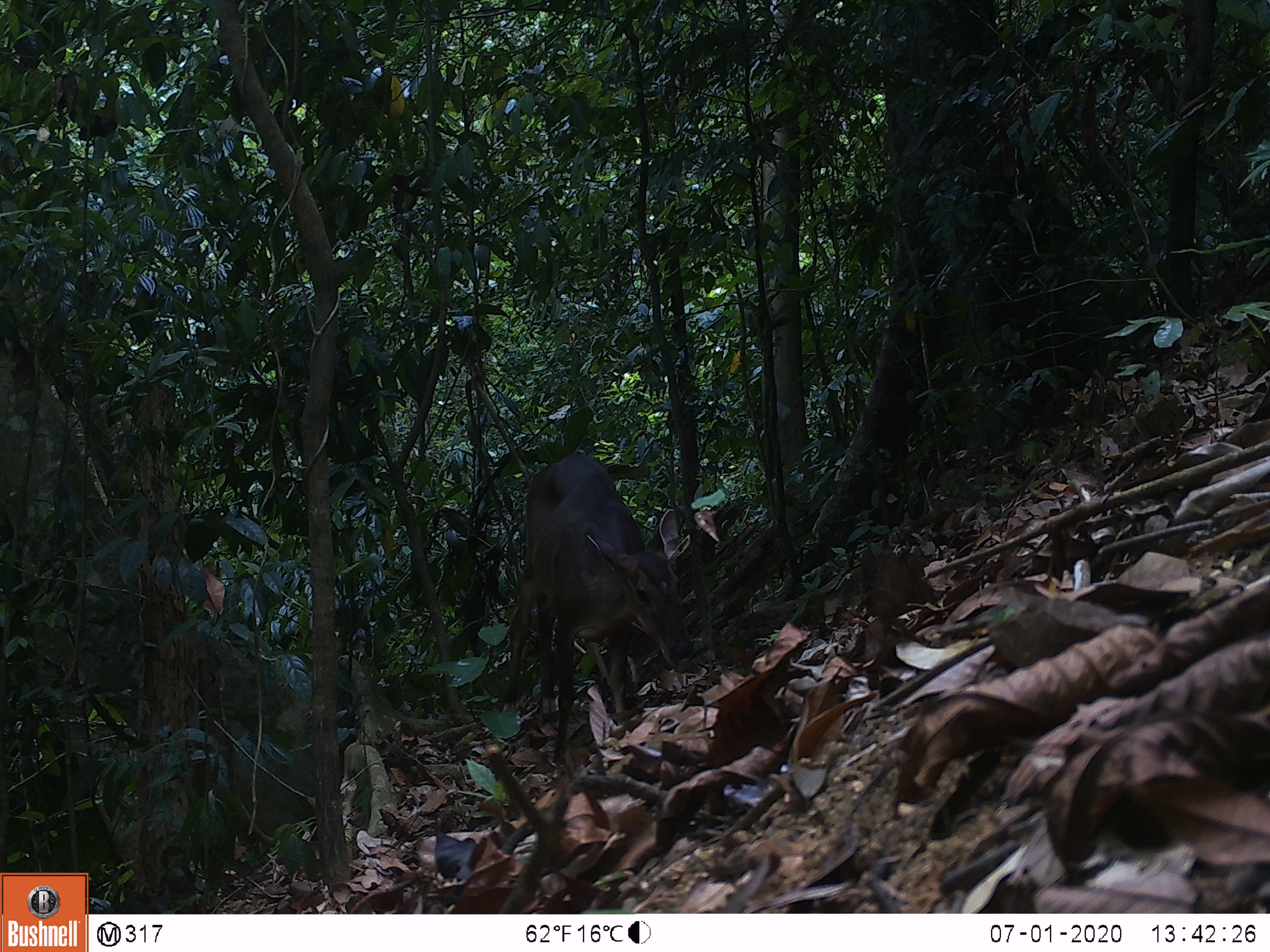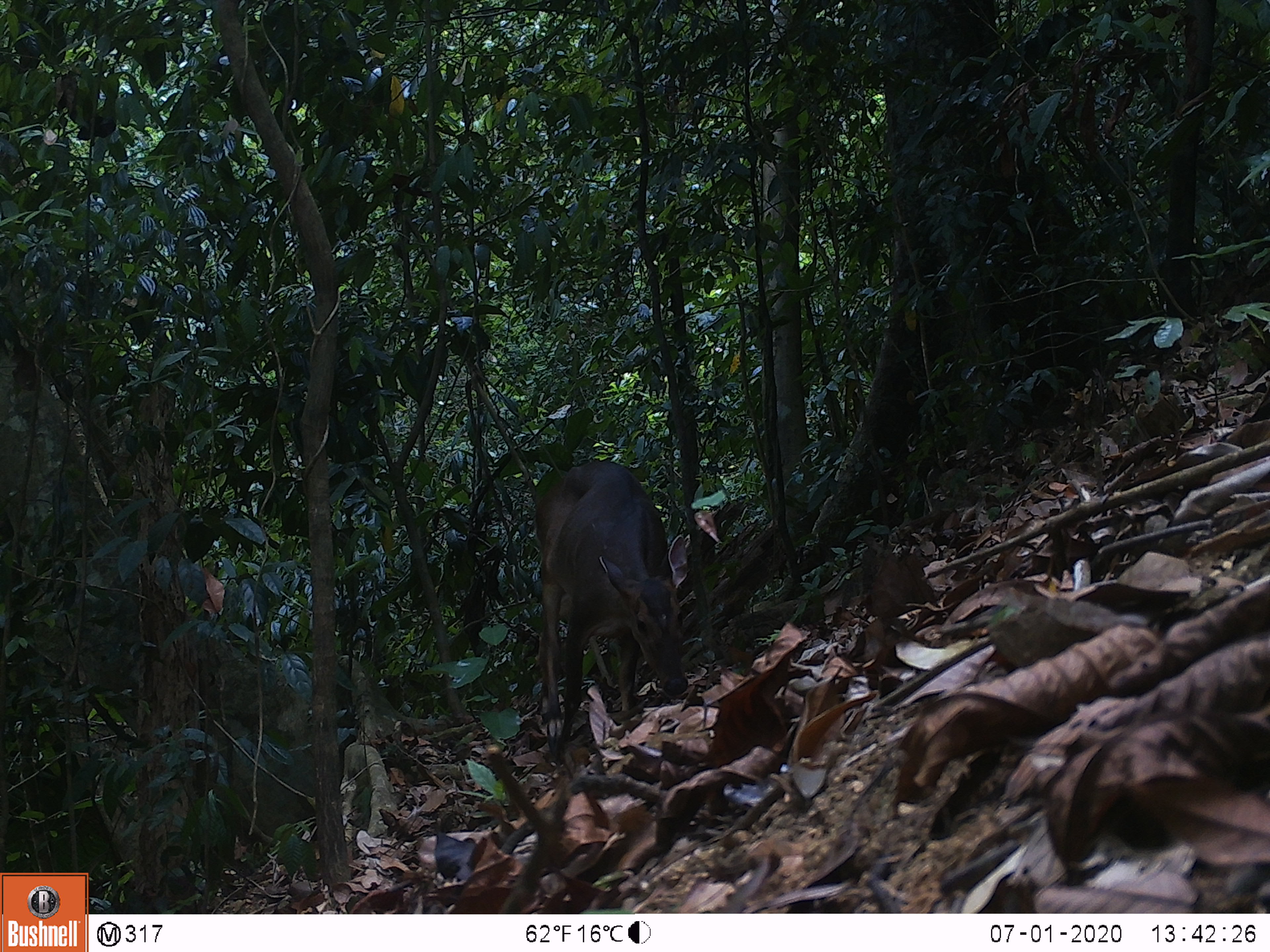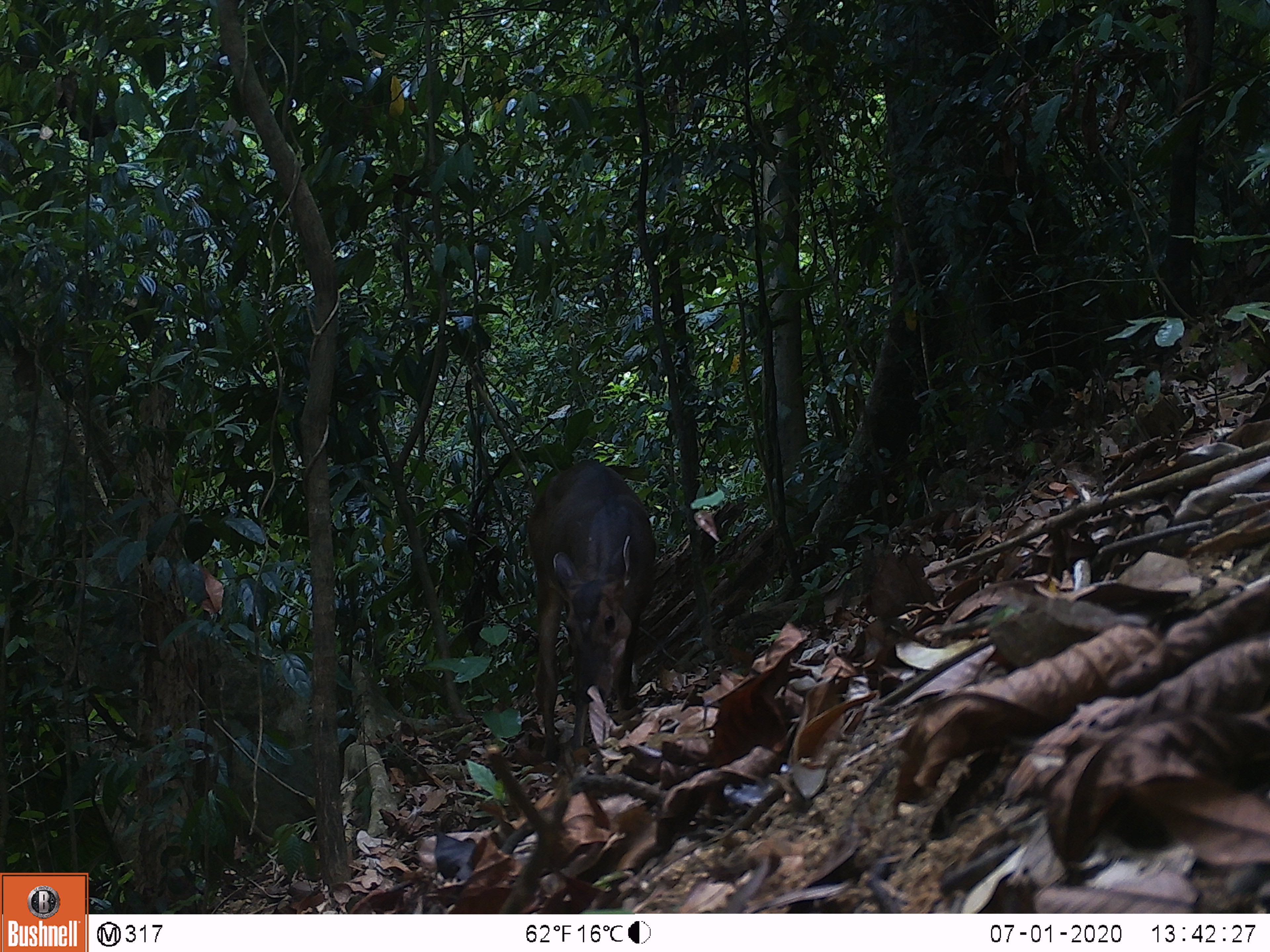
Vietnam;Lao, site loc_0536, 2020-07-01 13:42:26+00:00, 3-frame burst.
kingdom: Animalia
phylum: Chordata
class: Mammalia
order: Artiodactyla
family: Cervidae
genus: Muntiacus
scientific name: Muntiacus vuquangensis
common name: large-antlered muntjac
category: large antlered muntjac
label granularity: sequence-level